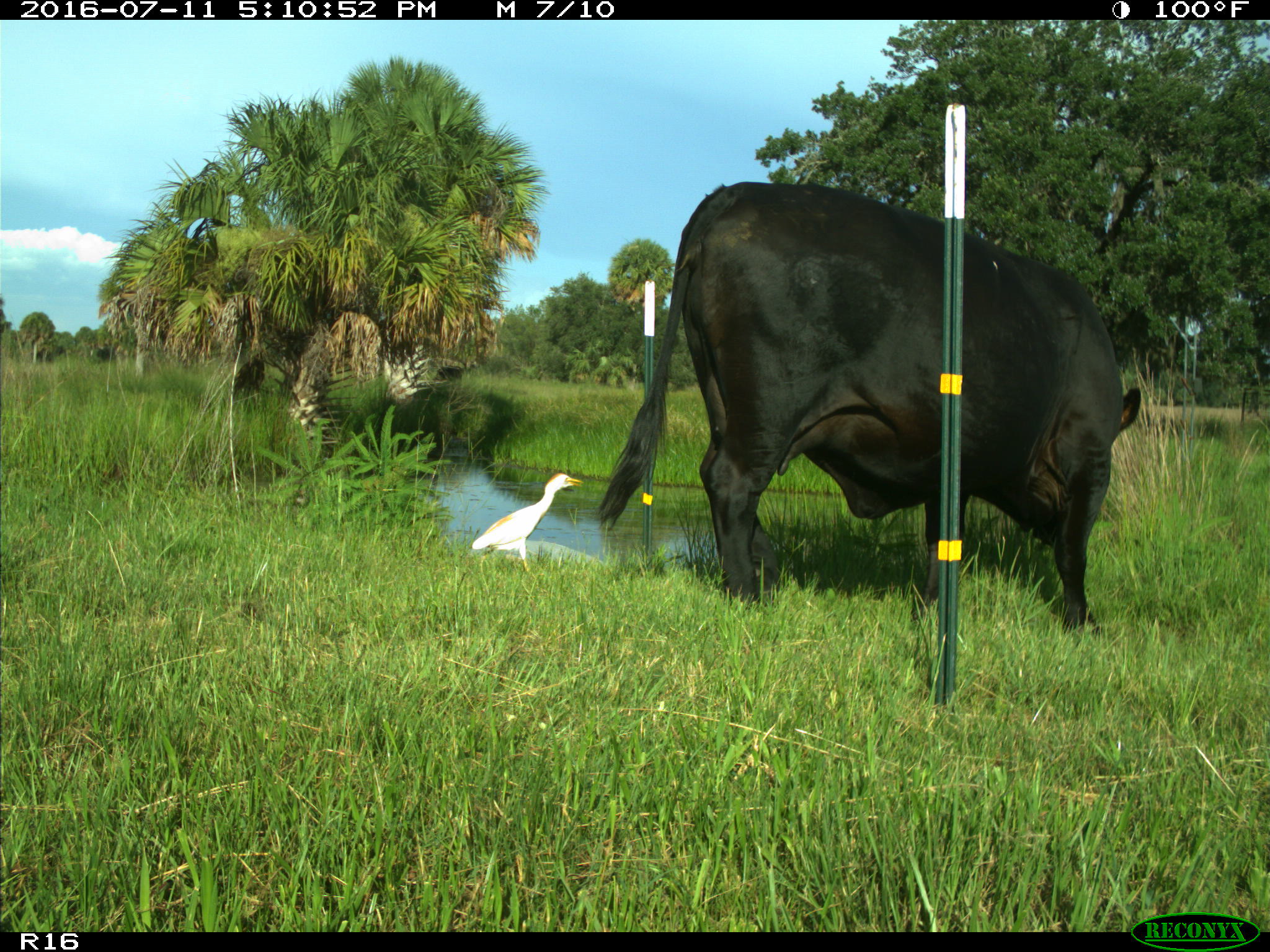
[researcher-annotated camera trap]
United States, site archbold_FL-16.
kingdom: Animalia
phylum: Chordata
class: Mammalia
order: Artiodactyla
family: Bovidae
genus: Bos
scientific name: Bos taurus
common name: domestic cow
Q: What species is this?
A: Bos taurus (domestic cow).